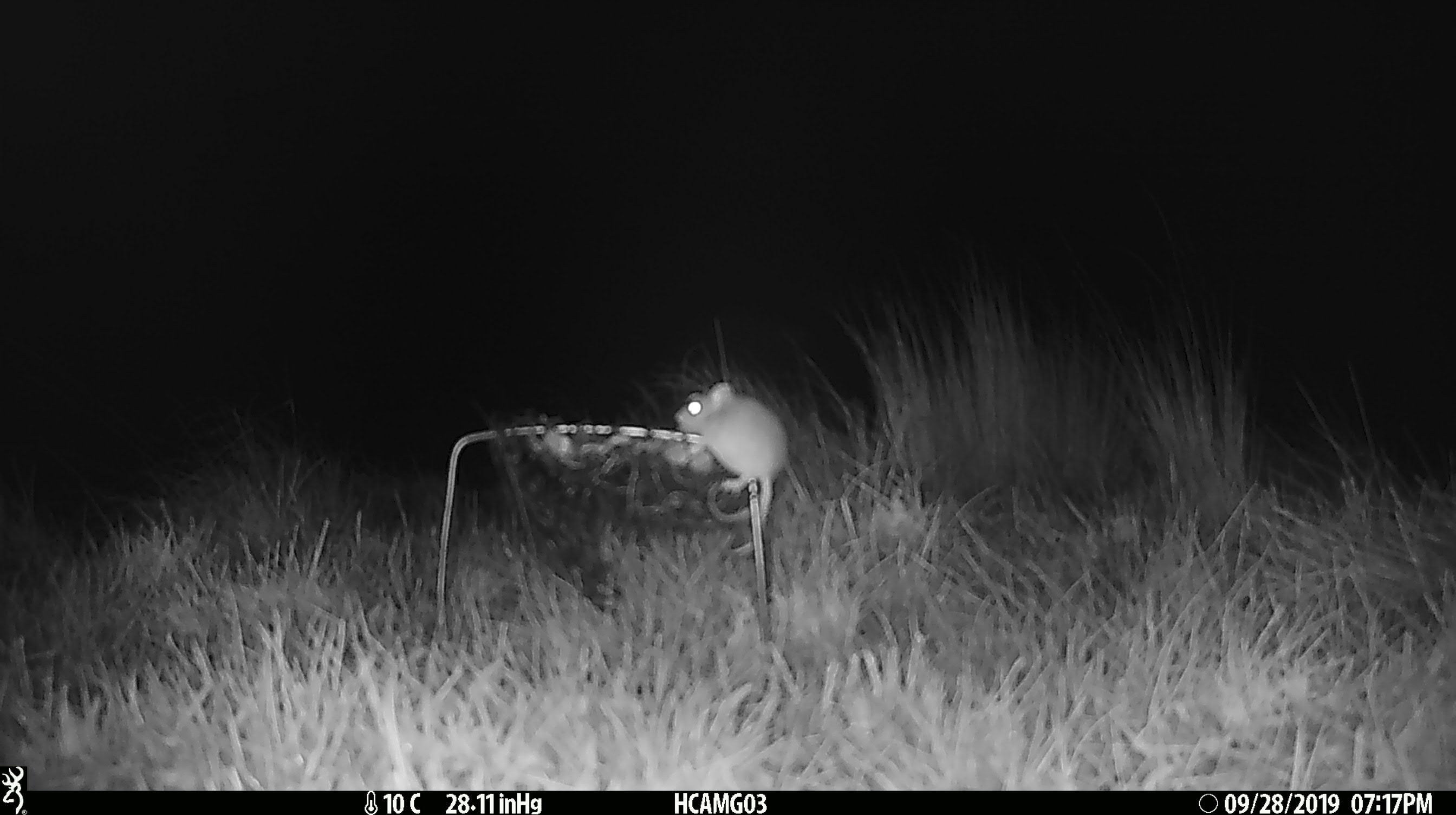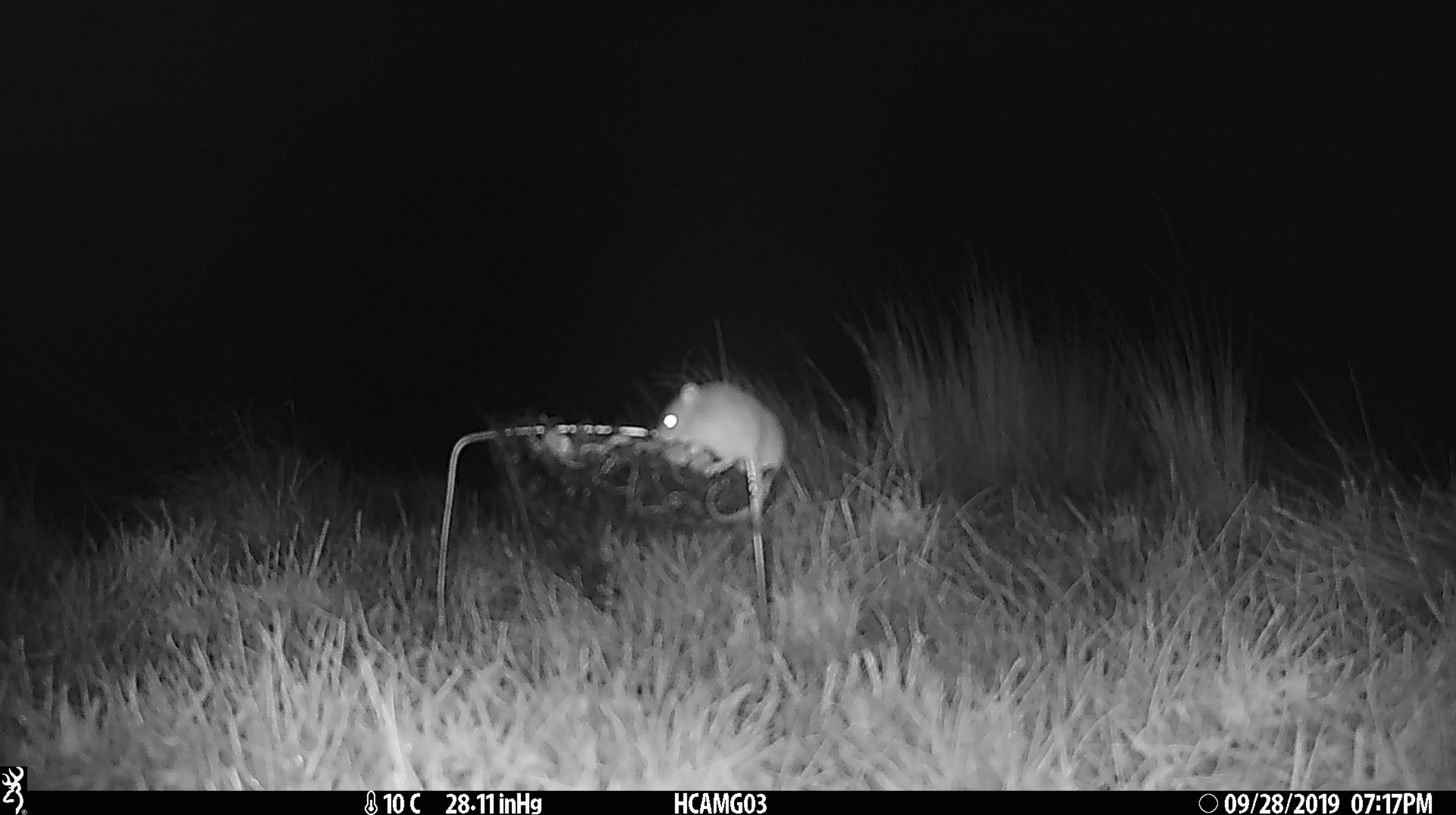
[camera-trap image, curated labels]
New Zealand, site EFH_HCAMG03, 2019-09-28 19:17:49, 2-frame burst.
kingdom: Animalia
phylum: Chordata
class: Mammalia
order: Rodentia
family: Muridae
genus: Mus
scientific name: Mus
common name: mouse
Mouse (Mus).